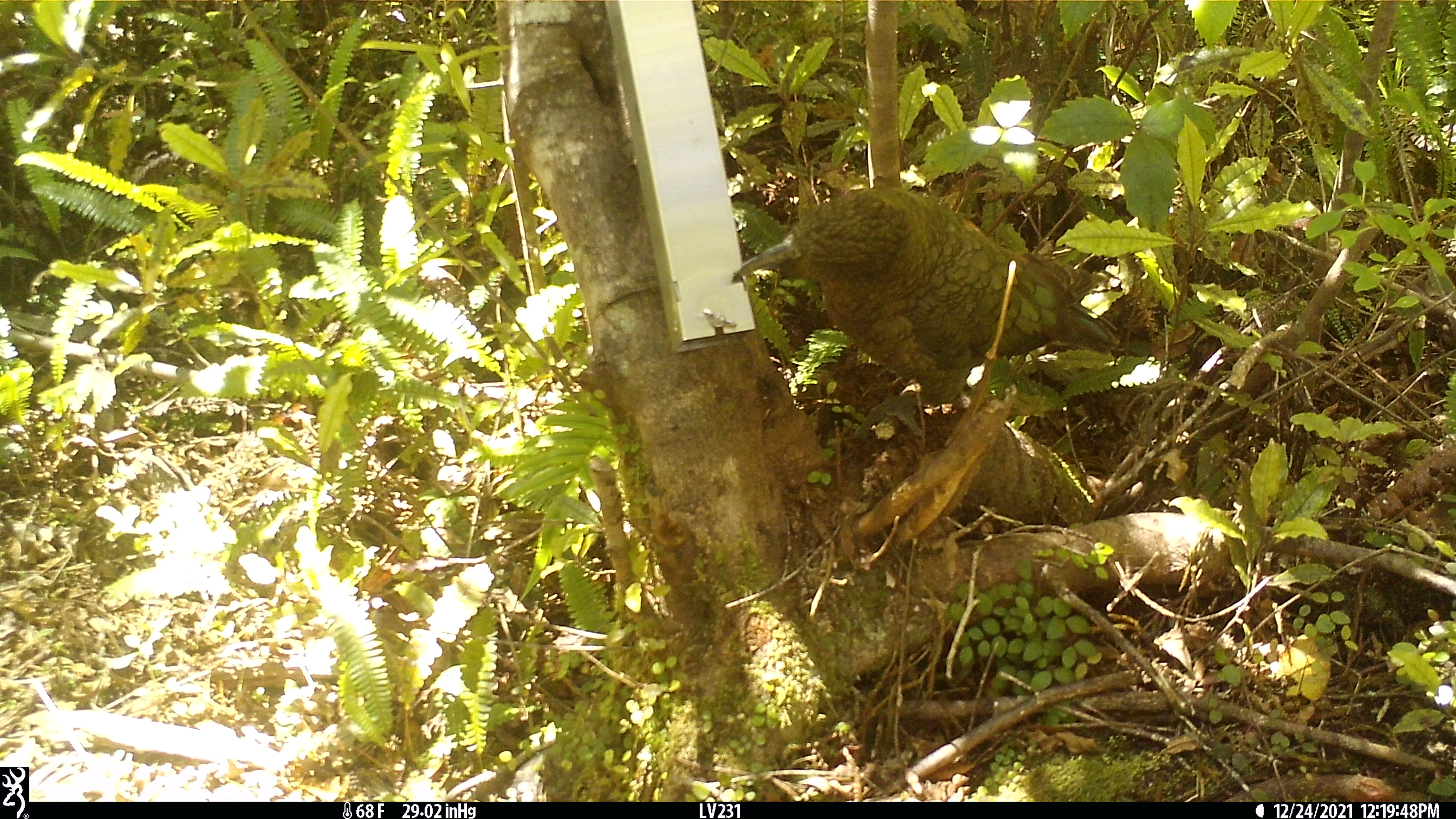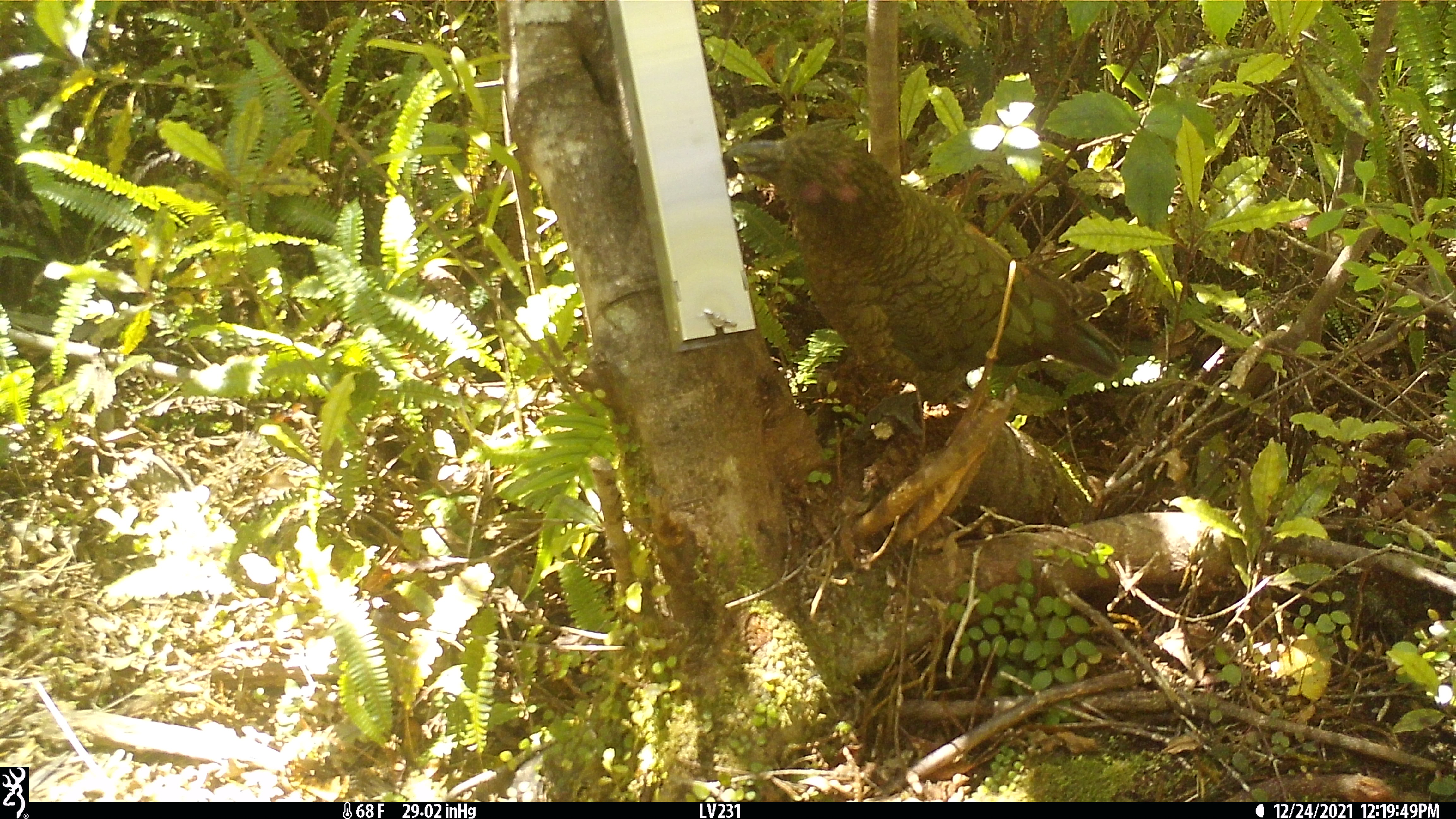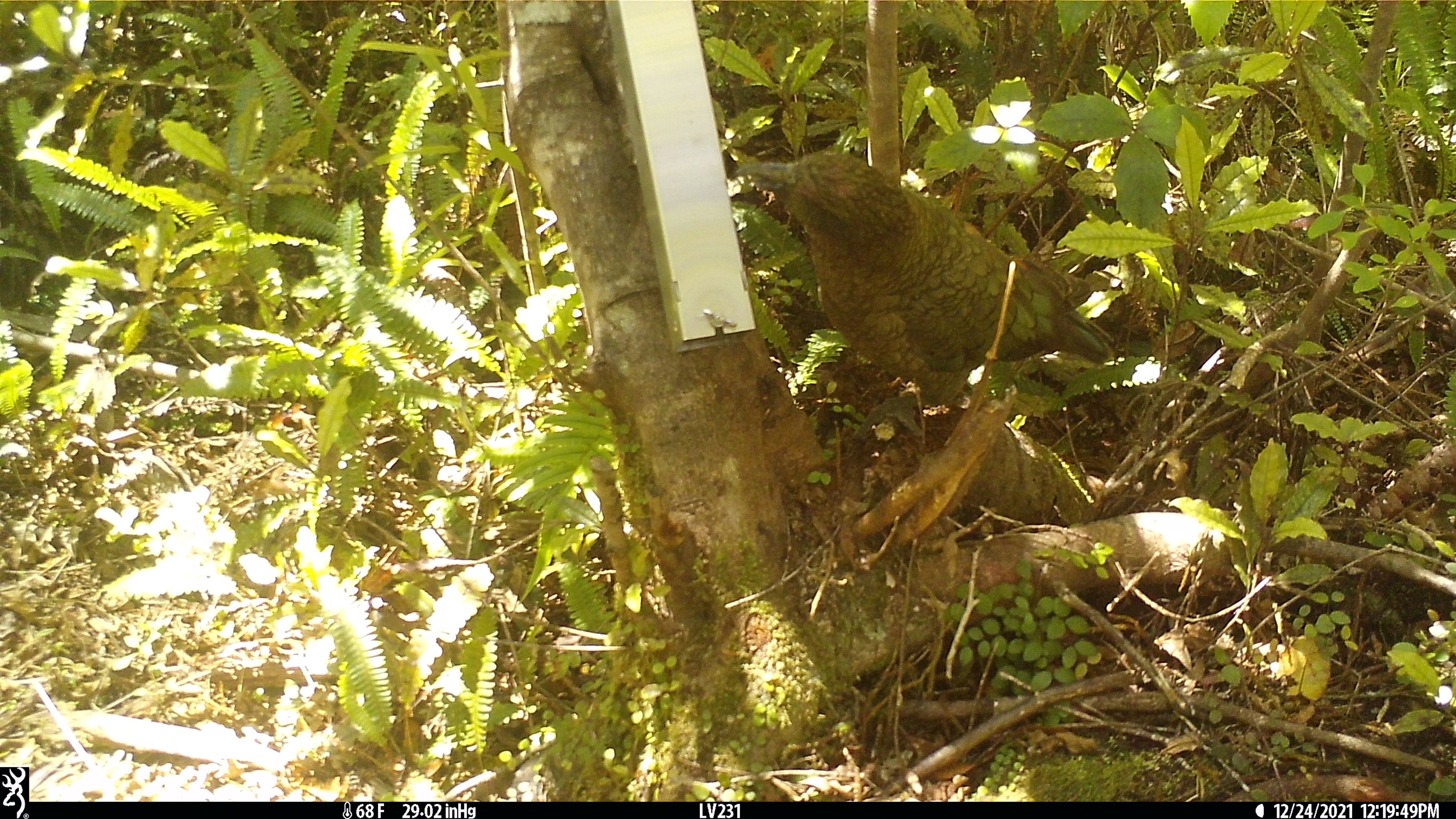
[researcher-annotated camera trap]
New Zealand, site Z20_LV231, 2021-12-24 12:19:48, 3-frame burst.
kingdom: Animalia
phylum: Chordata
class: Aves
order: Psittaciformes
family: Strigopidae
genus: Nestor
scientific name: Nestor notabilis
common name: kea